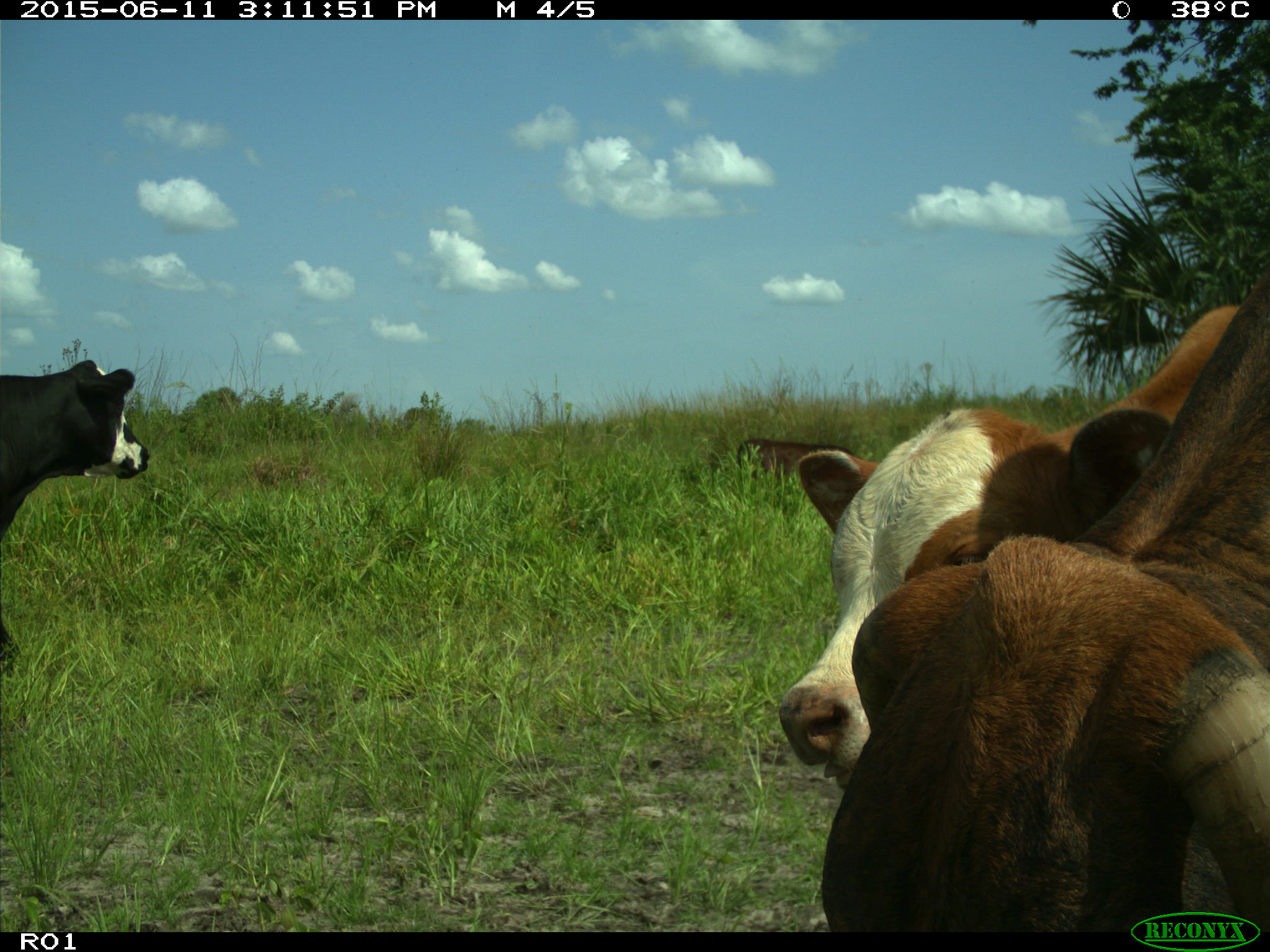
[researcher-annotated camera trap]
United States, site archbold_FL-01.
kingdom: Animalia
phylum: Chordata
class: Mammalia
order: Artiodactyla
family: Bovidae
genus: Bos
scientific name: Bos taurus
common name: domestic cow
Bos taurus (domestic cow).